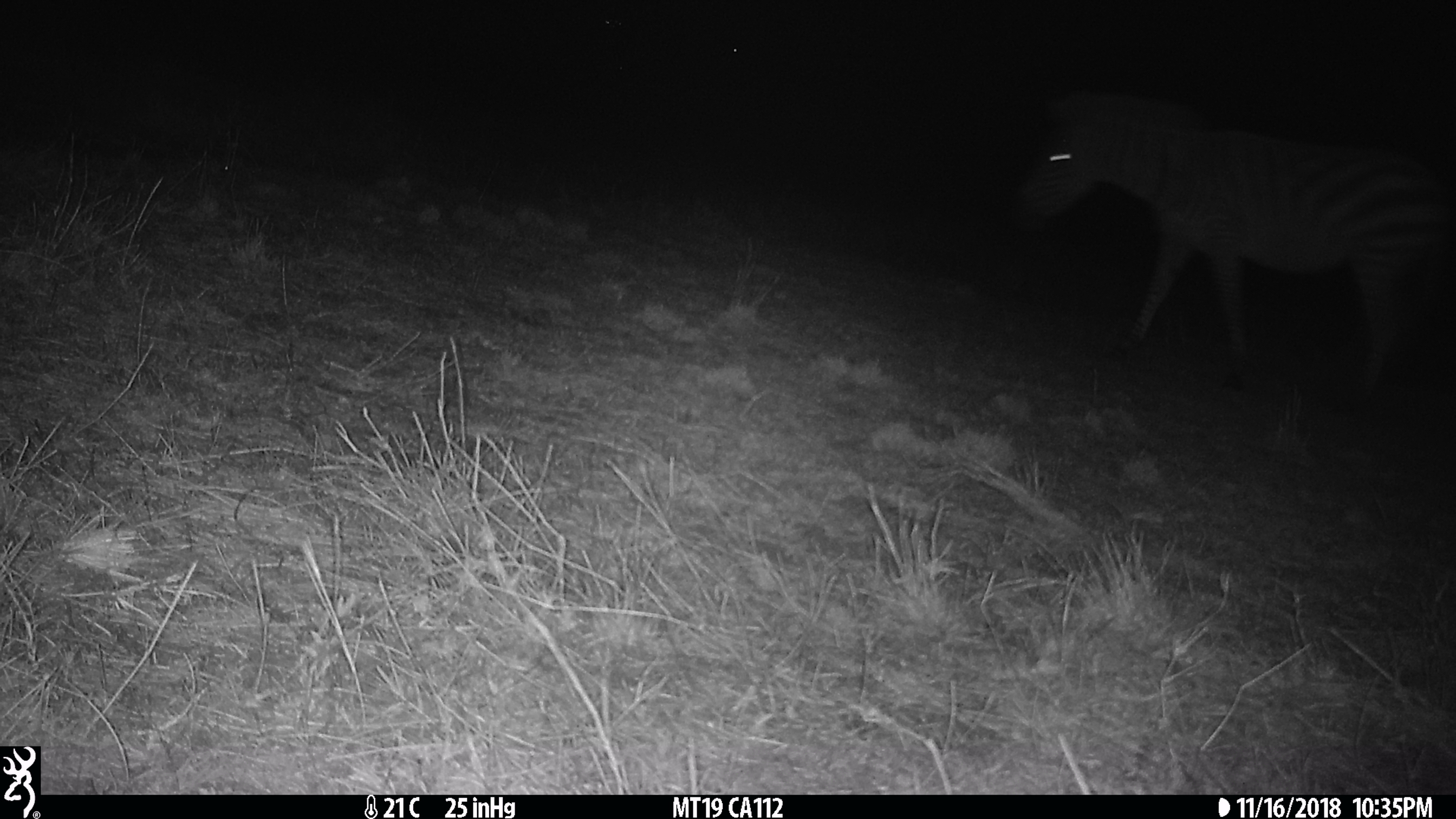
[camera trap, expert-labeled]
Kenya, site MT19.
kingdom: Animalia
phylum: Chordata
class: Mammalia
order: Perissodactyla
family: Equidae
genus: Equus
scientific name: Equus quagga burchellii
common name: burchell's zebra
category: zebra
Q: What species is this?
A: Zebra (burchell's zebra) (Equus quagga burchellii).